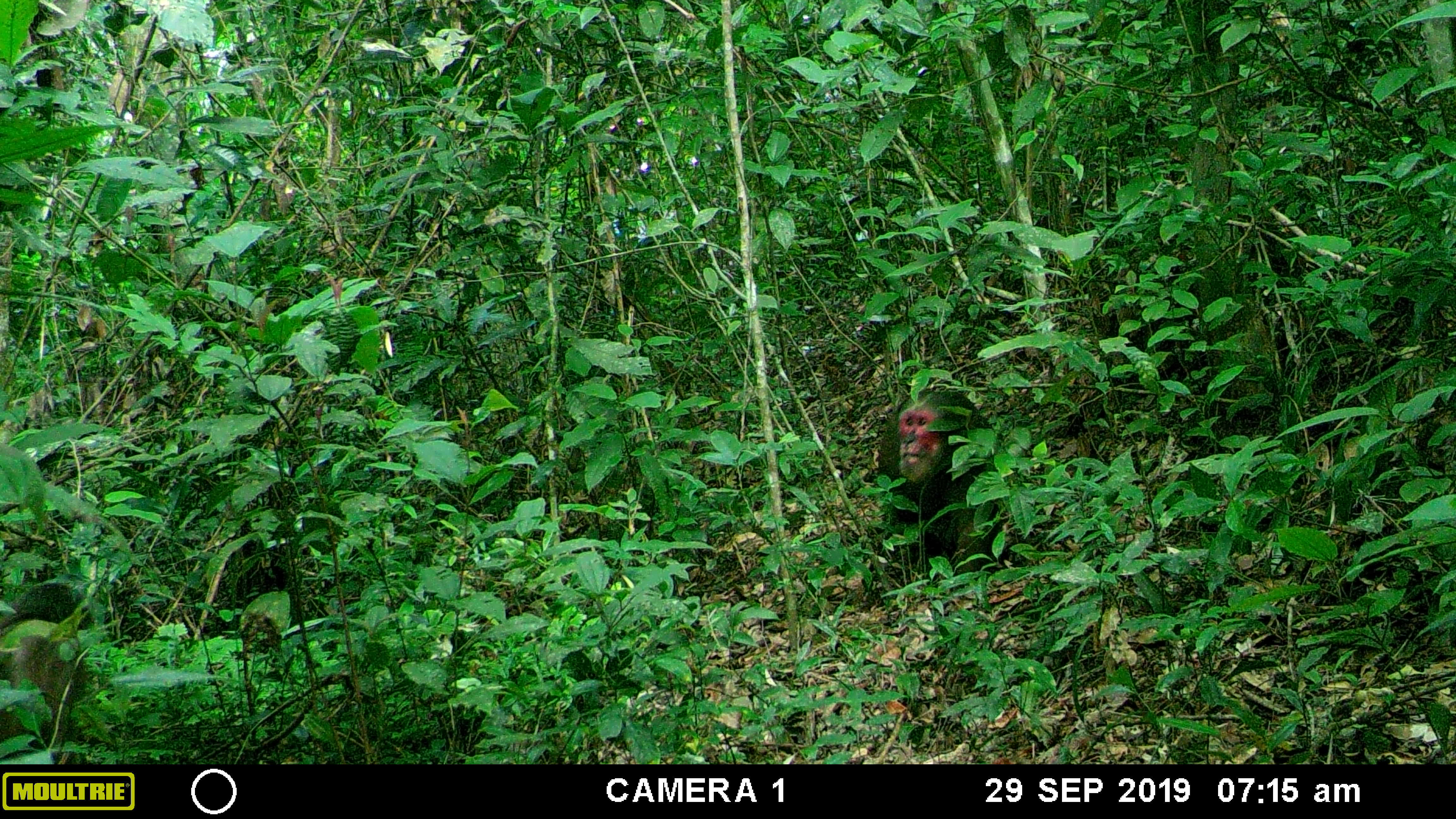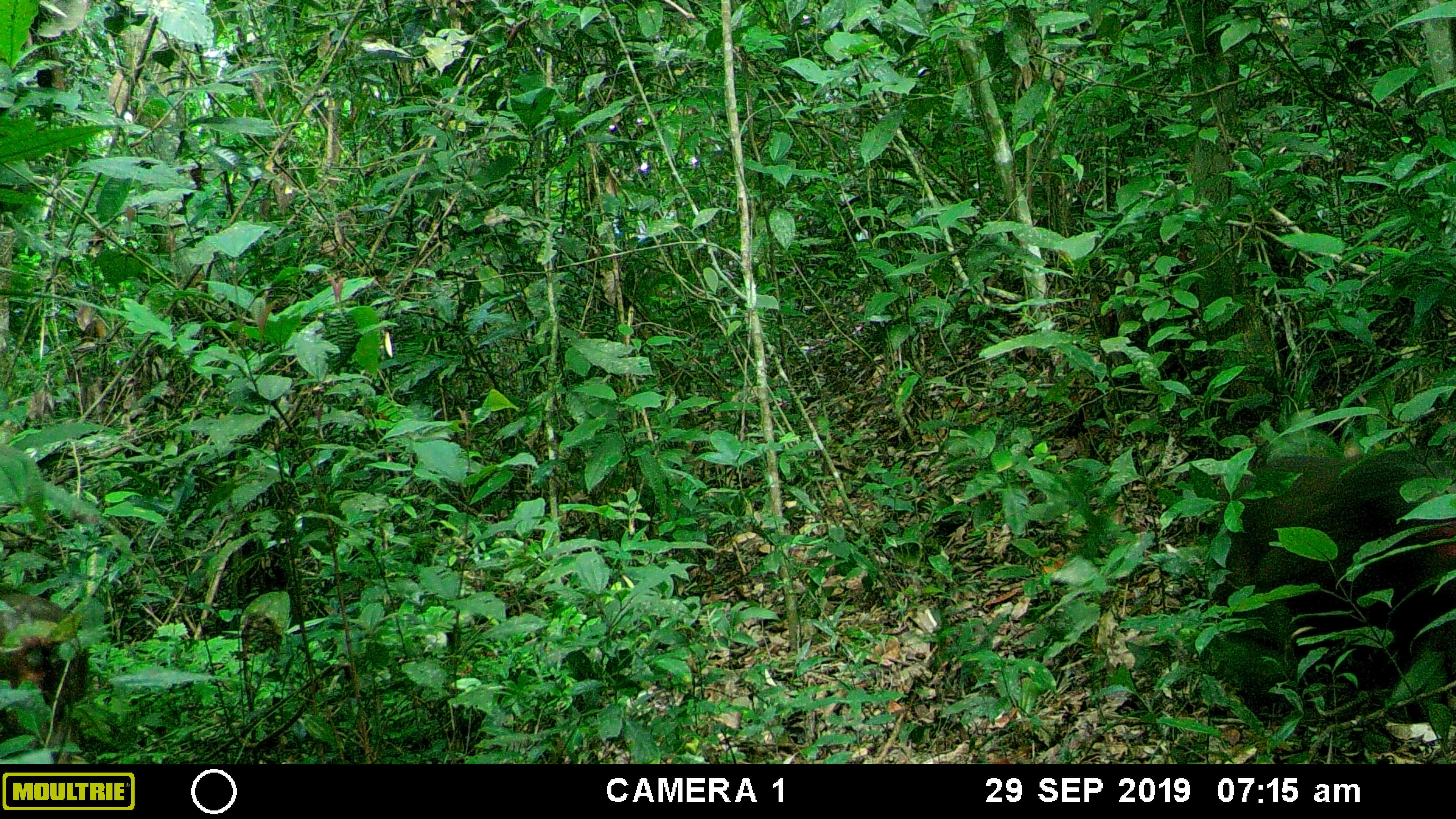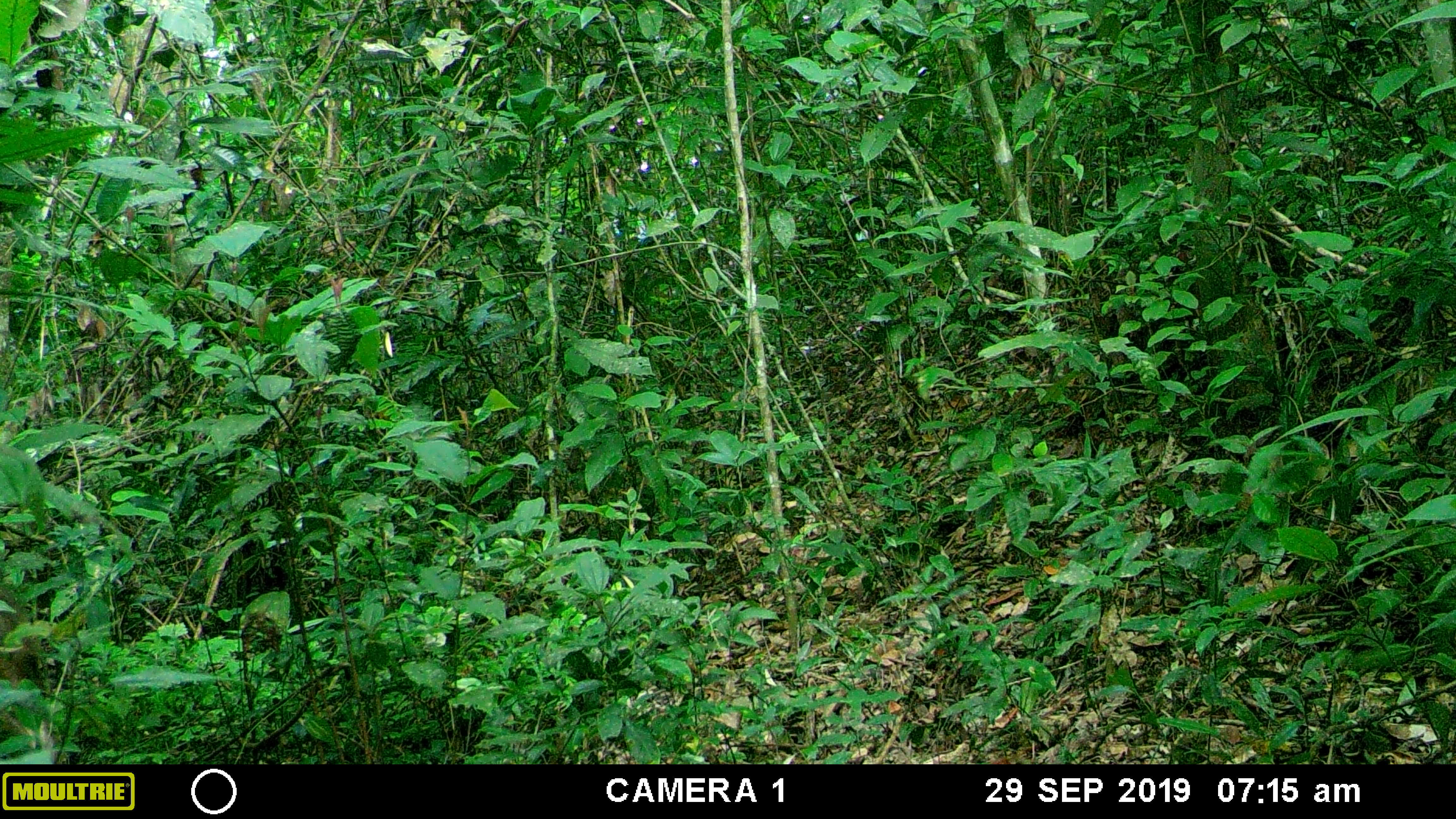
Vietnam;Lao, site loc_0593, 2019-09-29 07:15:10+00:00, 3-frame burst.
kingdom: Animalia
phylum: Chordata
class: Mammalia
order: Primates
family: Cercopithecidae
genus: Macaca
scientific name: Macaca arctoides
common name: stump-tailed macaque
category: stump tailed macaque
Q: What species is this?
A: Stump tailed macaque (stump-tailed macaque) (Macaca arctoides).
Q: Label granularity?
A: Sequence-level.